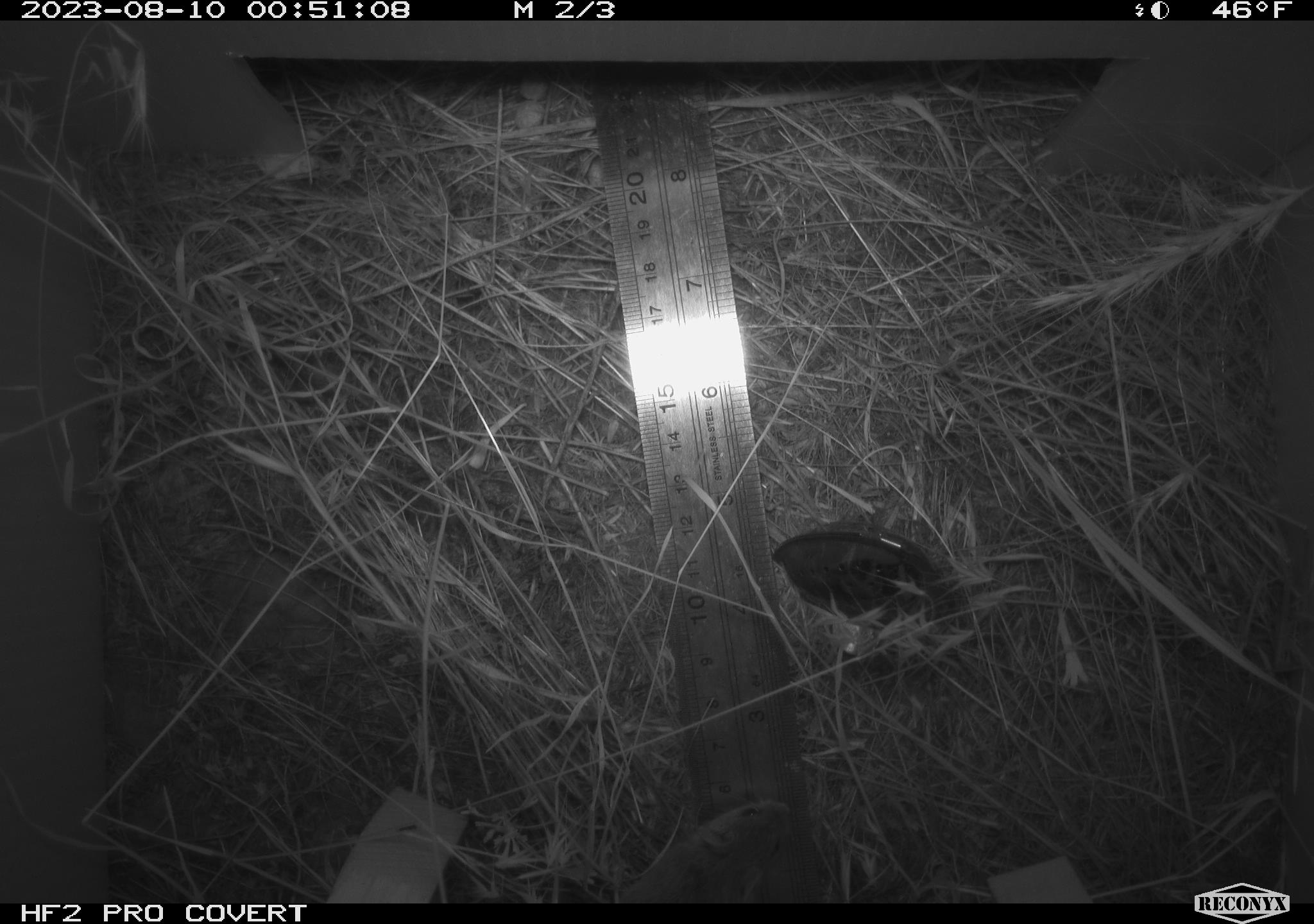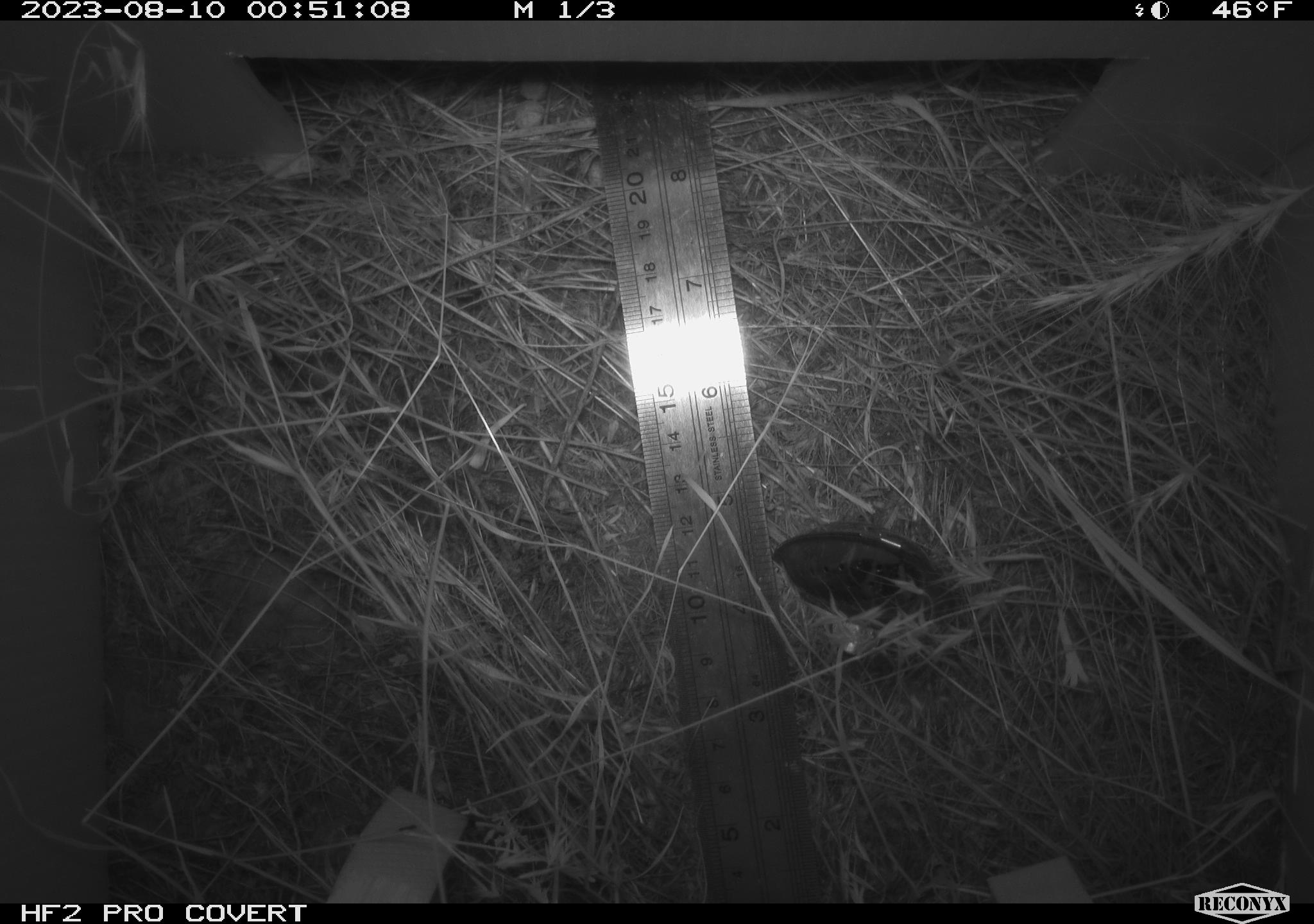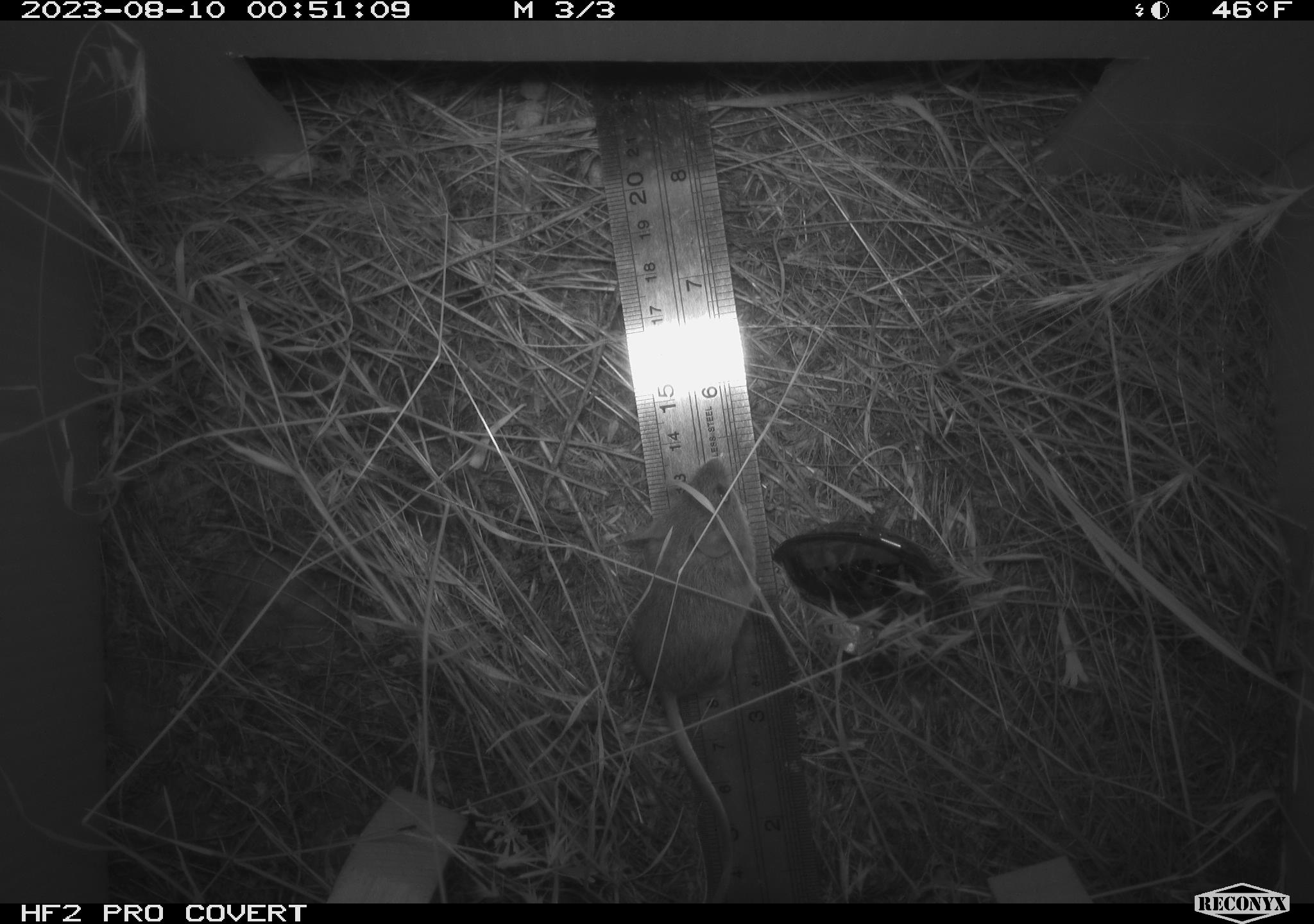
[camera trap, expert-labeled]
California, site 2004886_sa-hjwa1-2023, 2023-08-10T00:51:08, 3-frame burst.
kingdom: Animalia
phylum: Chordata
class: Mammalia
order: Rodentia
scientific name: Rodentia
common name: mouse species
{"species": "mouse species (Rodentia)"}